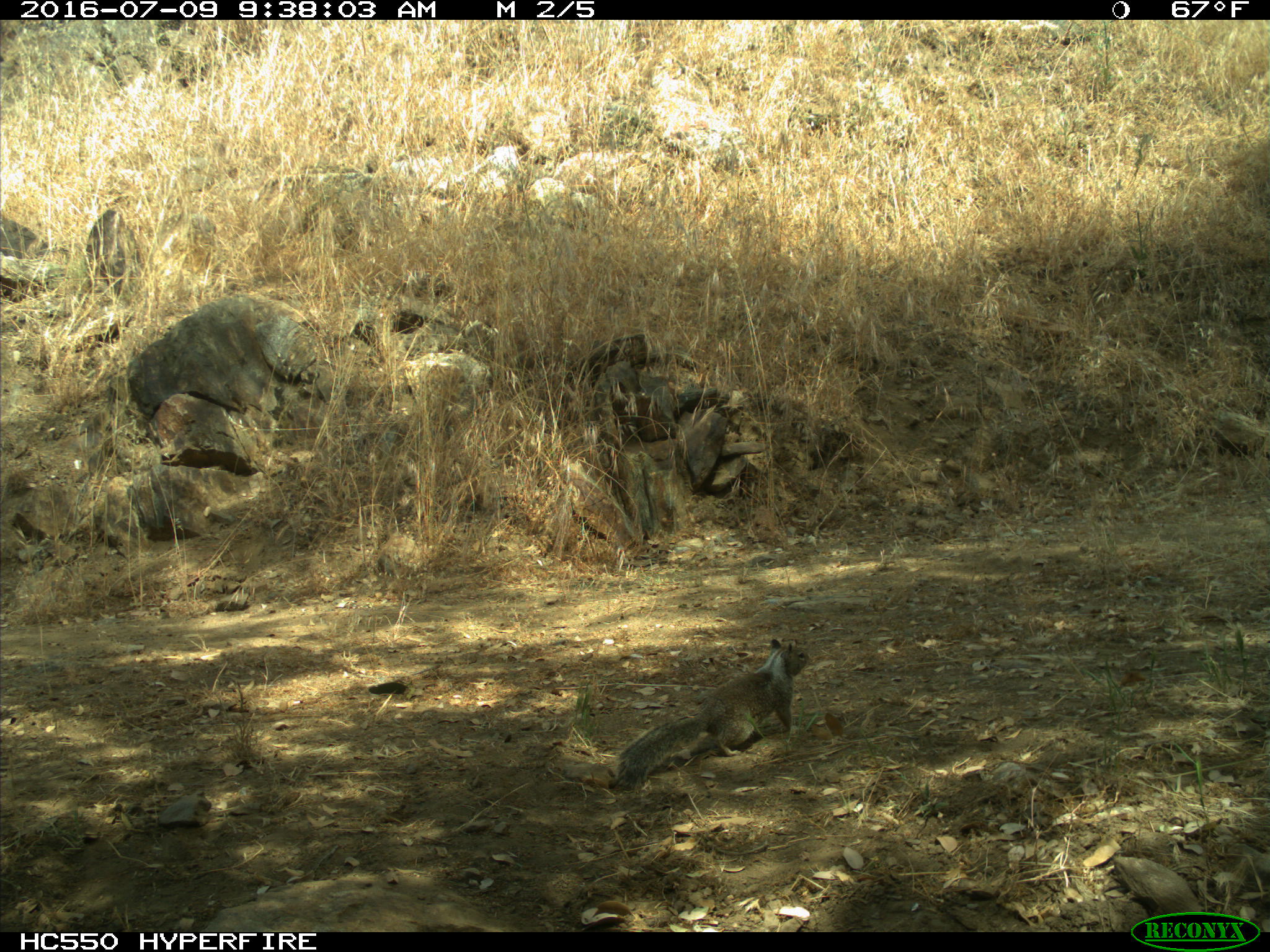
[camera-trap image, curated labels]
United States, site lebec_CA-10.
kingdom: Animalia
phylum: Chordata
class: Mammalia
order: Rodentia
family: Sciuridae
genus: Otospermophilus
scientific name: Otospermophilus beecheyi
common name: california ground squirrel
Otospermophilus beecheyi (california ground squirrel).